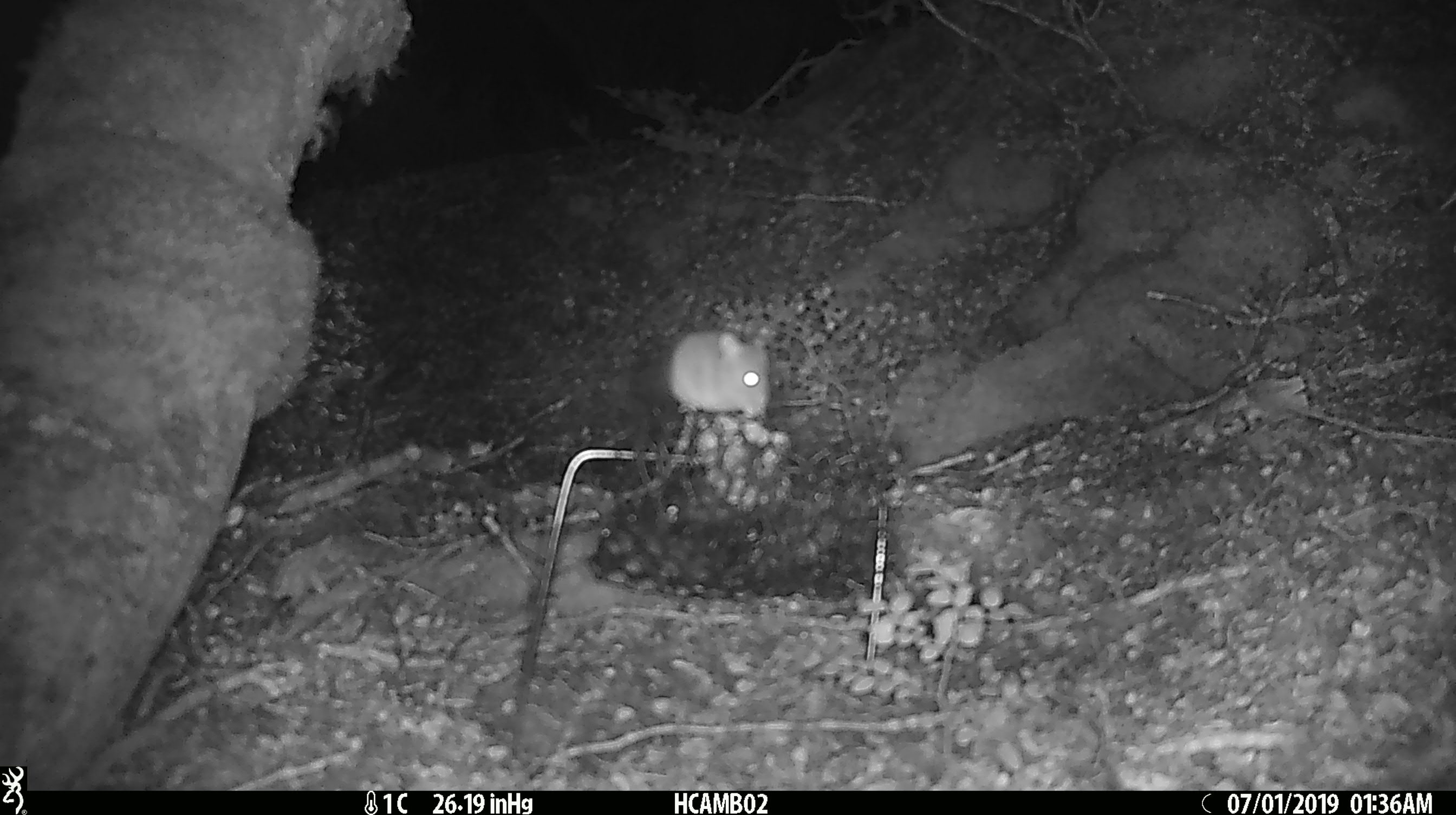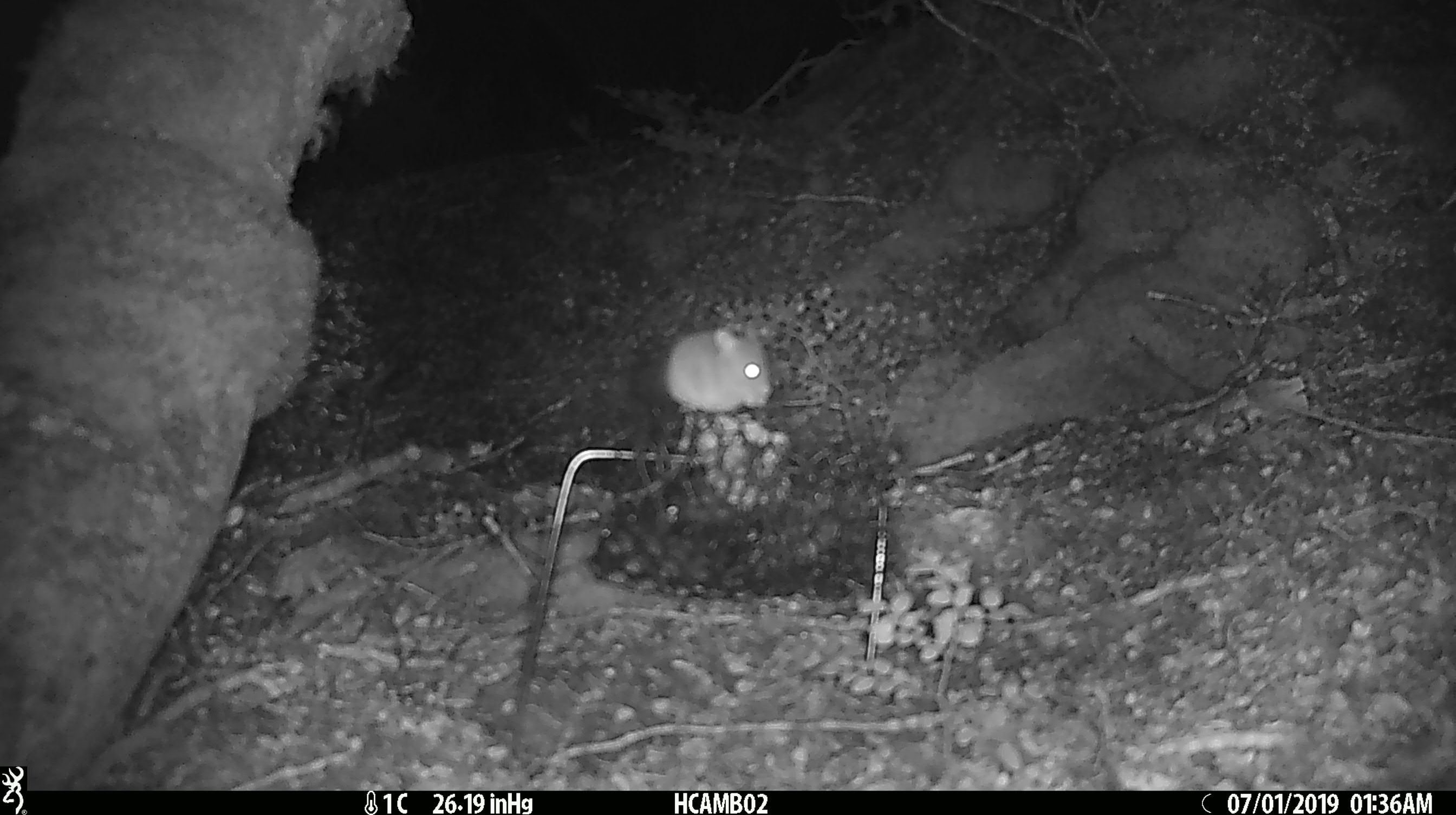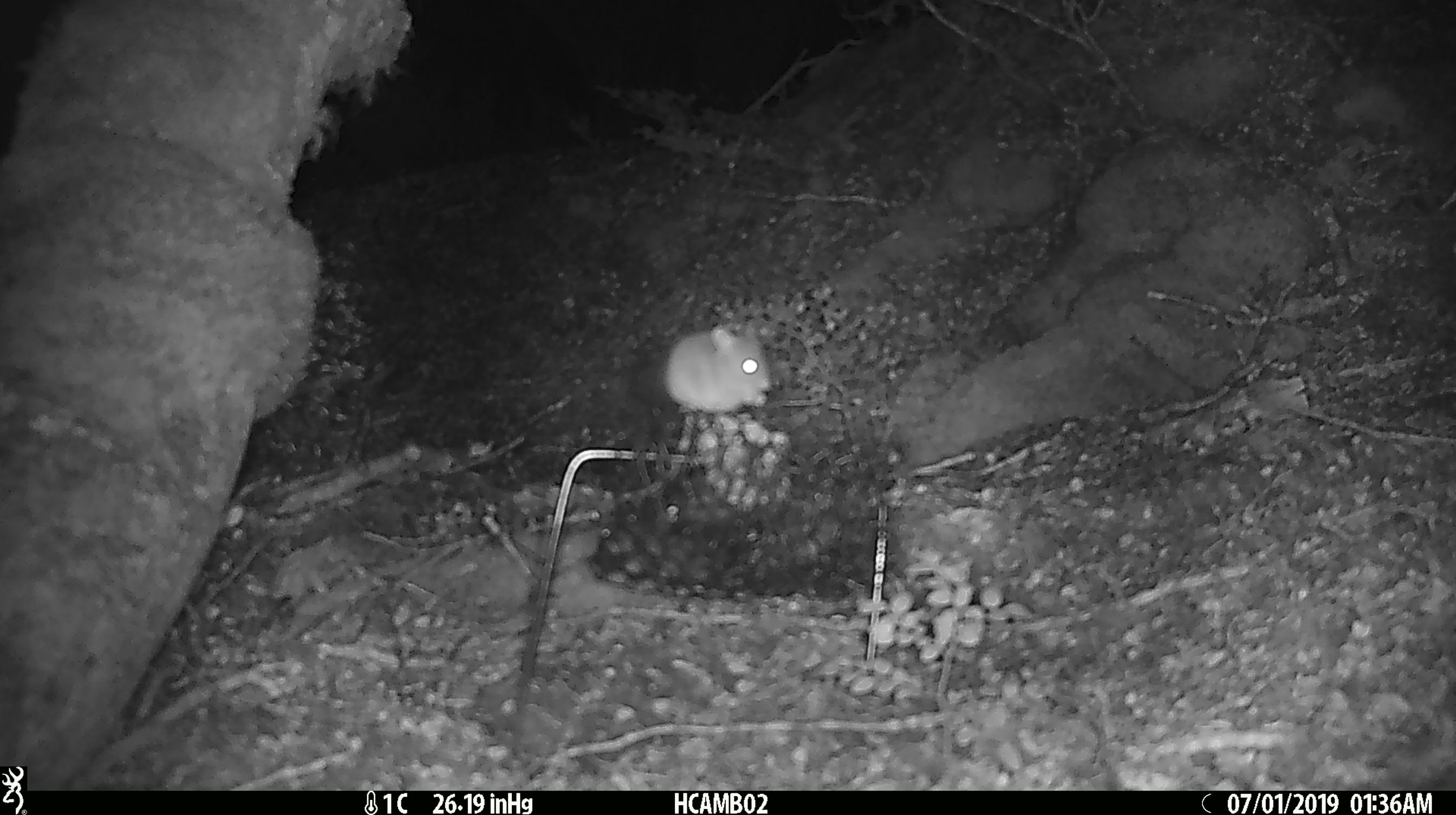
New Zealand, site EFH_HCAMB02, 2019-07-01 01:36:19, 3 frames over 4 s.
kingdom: Animalia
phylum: Chordata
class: Mammalia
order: Rodentia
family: Muridae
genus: Mus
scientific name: Mus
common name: mouse